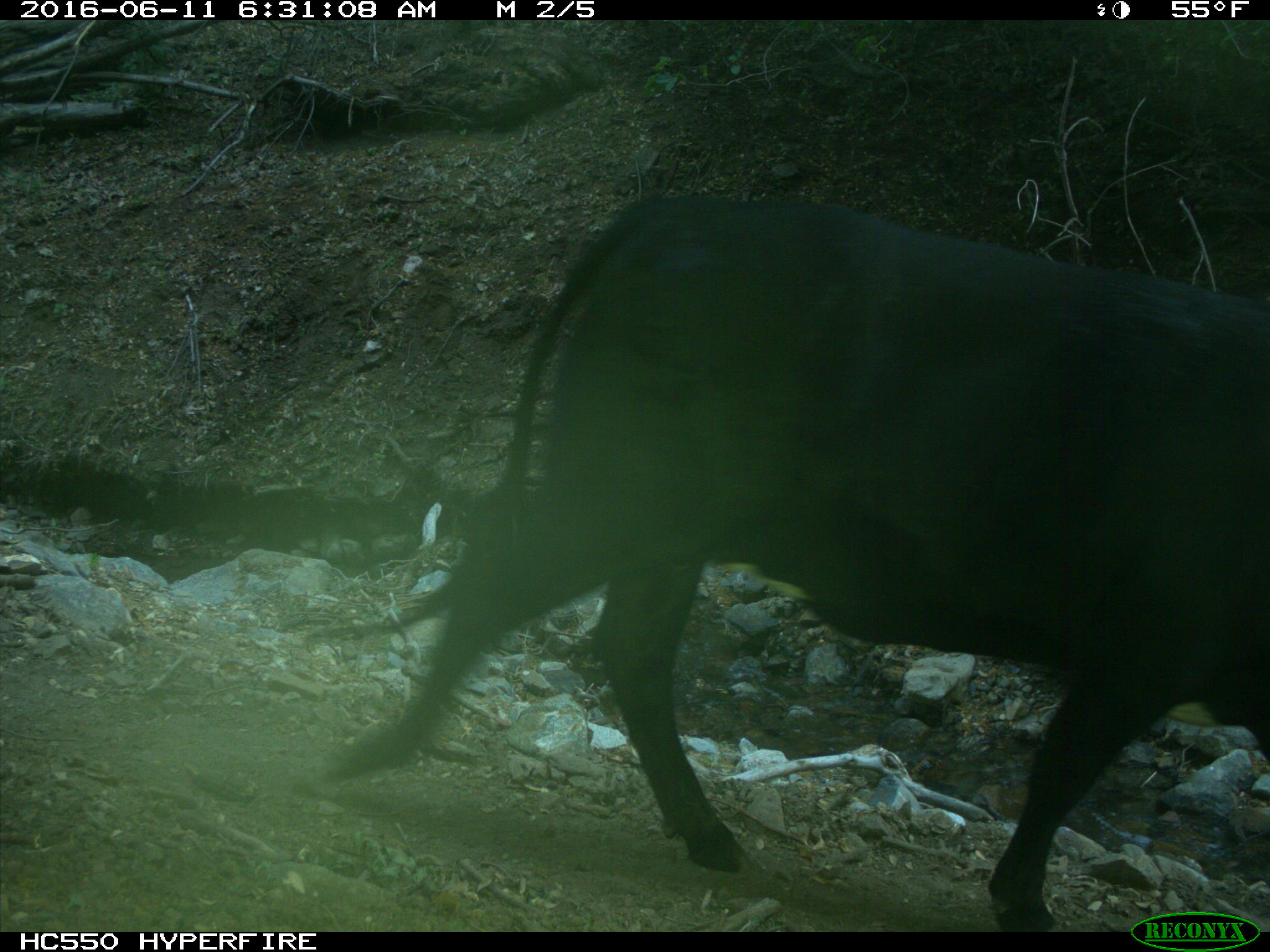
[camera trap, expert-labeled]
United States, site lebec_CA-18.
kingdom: Animalia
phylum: Chordata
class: Mammalia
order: Artiodactyla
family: Bovidae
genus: Bos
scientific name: Bos taurus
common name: domestic cow